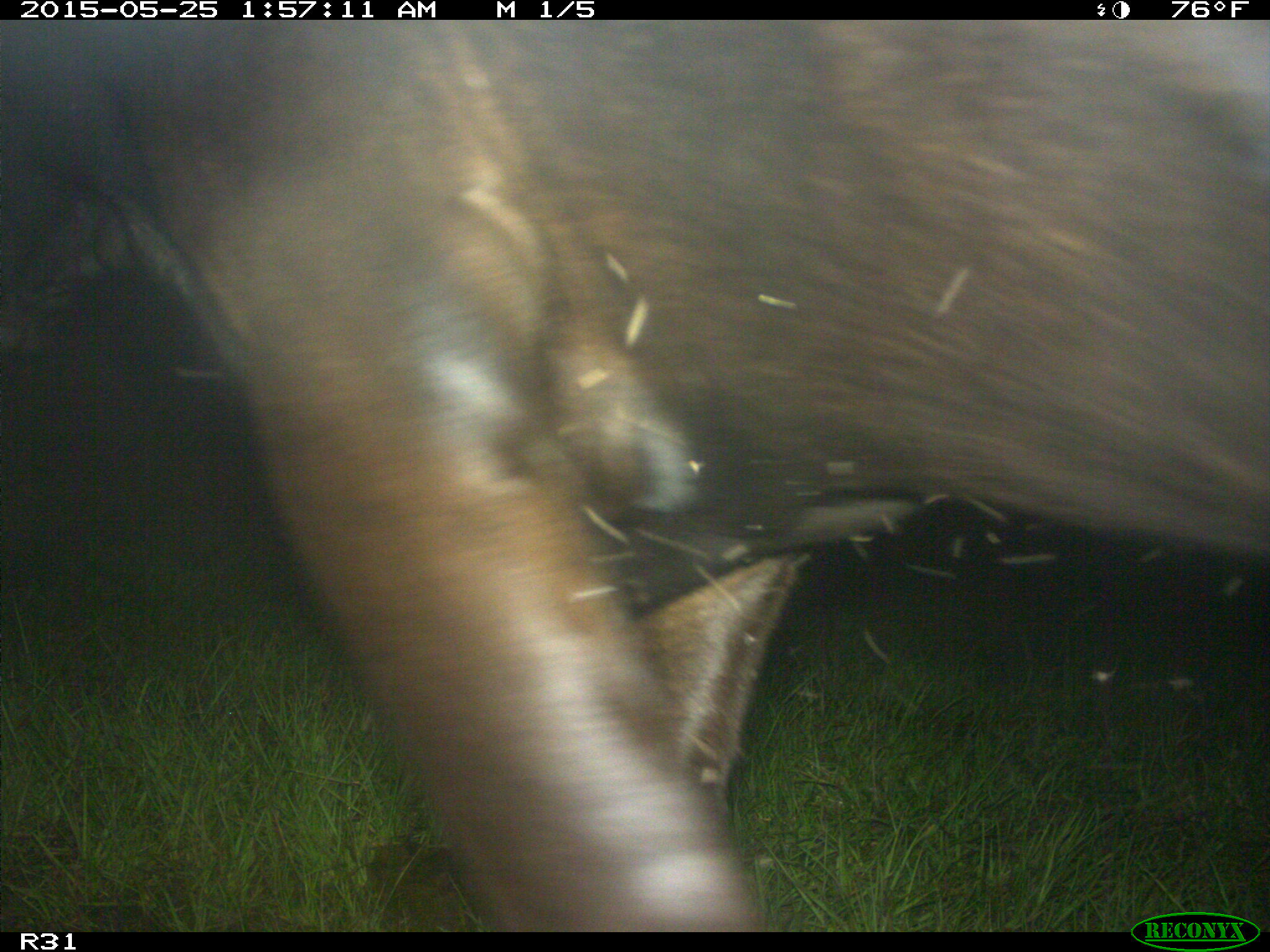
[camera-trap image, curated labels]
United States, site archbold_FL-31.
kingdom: Animalia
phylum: Chordata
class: Mammalia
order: Artiodactyla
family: Bovidae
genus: Bos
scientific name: Bos taurus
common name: domestic cow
Bos taurus (domestic cow).